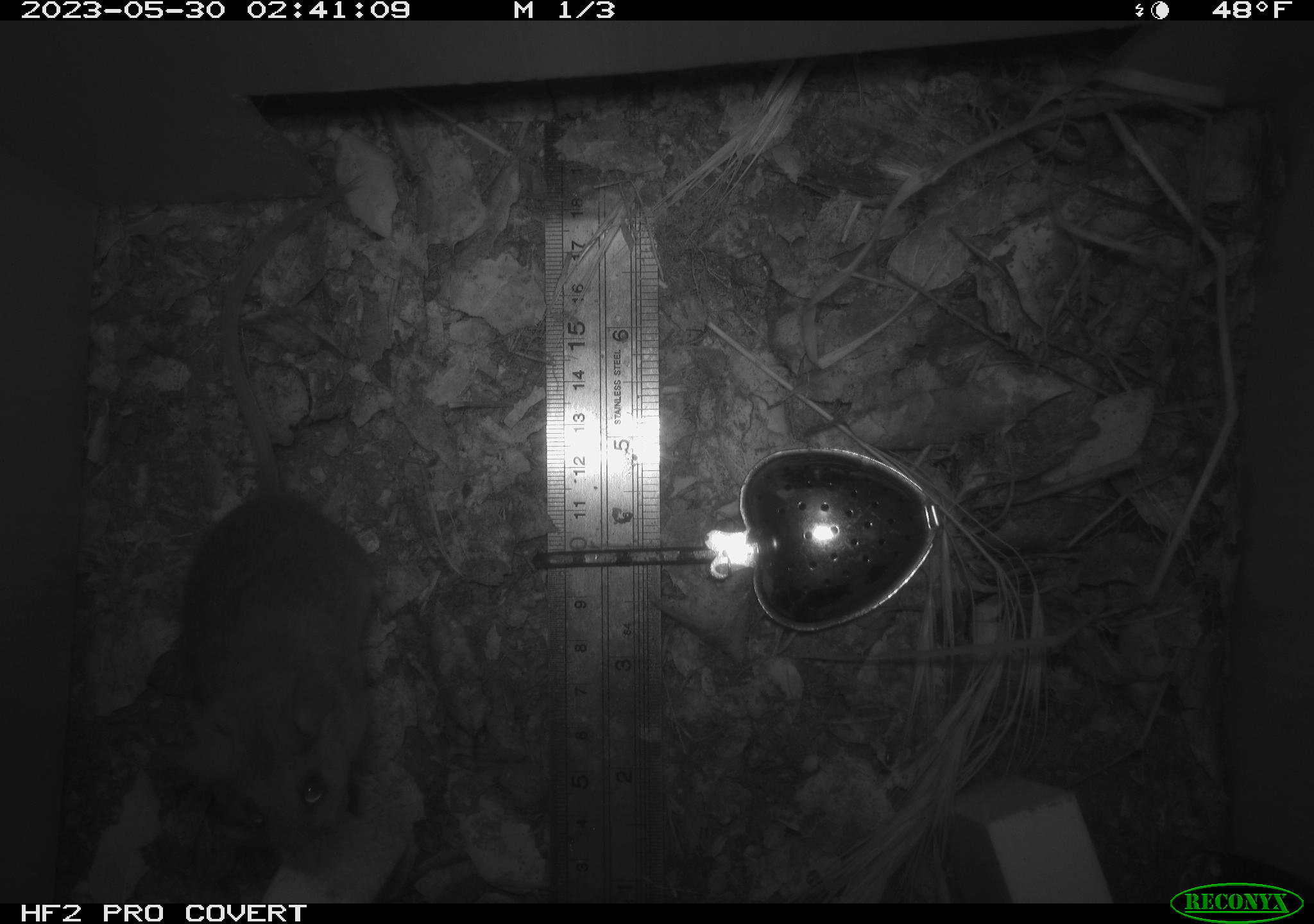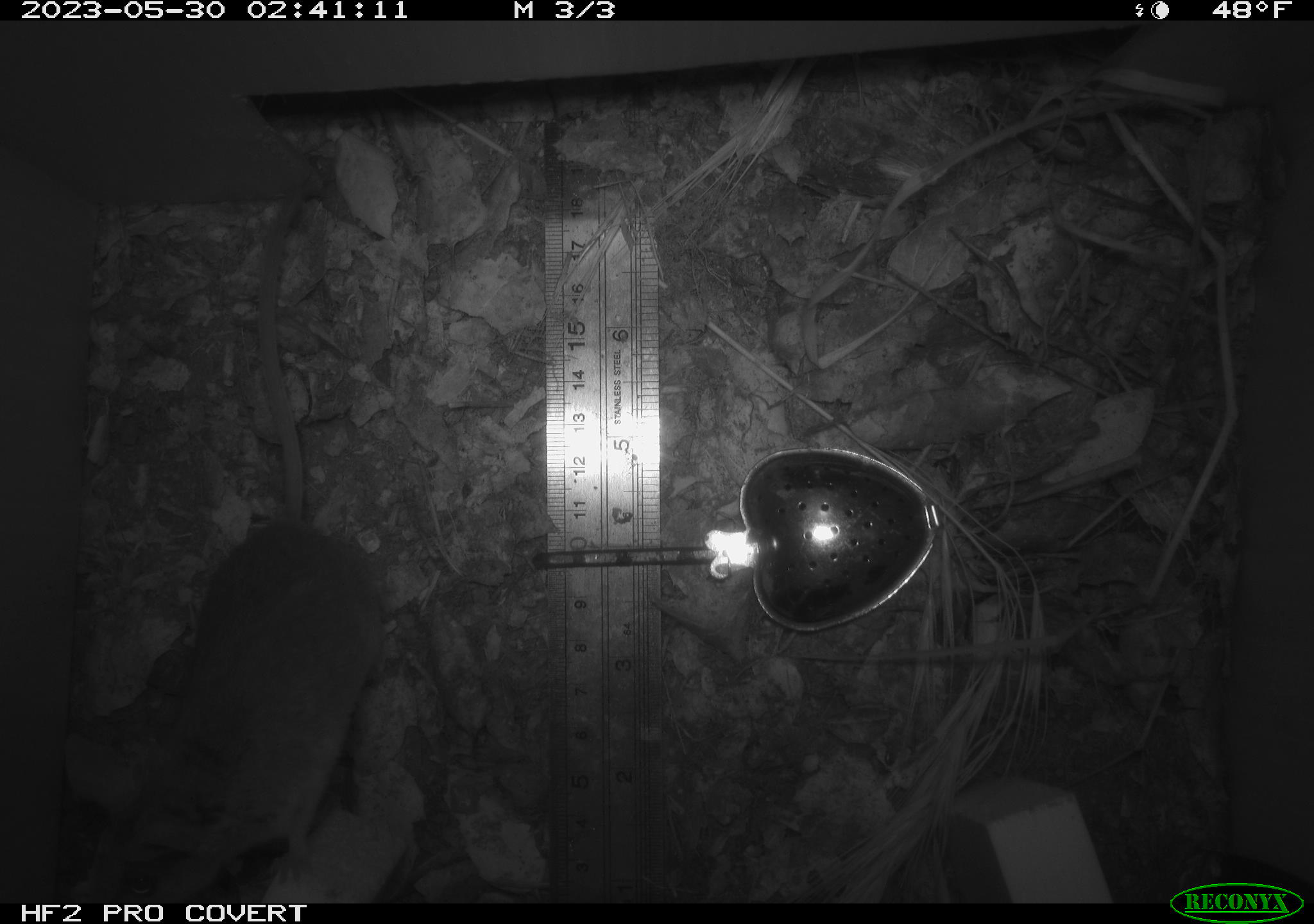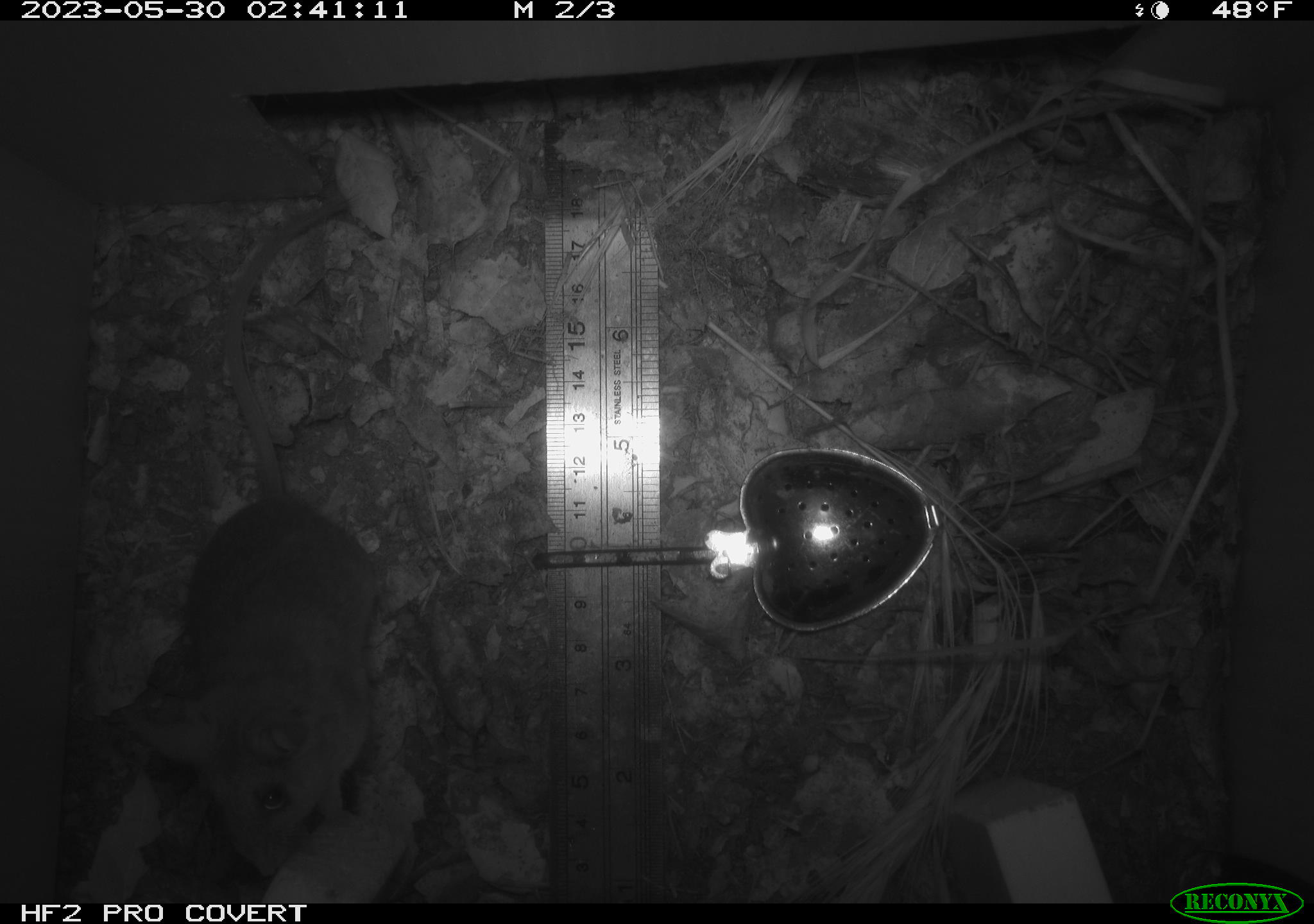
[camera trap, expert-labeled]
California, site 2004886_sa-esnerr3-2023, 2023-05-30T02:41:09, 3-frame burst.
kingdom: Animalia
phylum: Chordata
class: Mammalia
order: Rodentia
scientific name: Rodentia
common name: mouse species